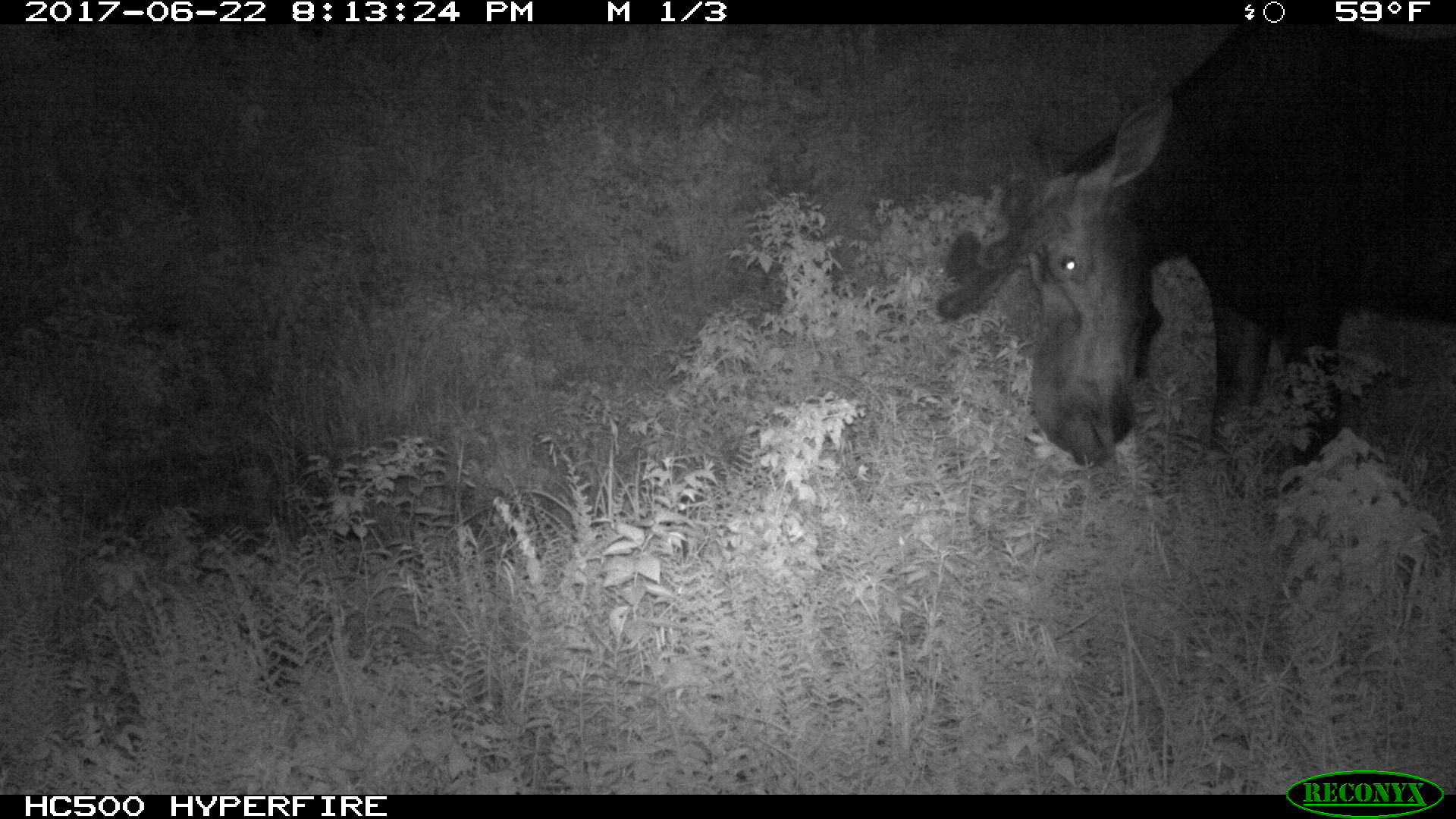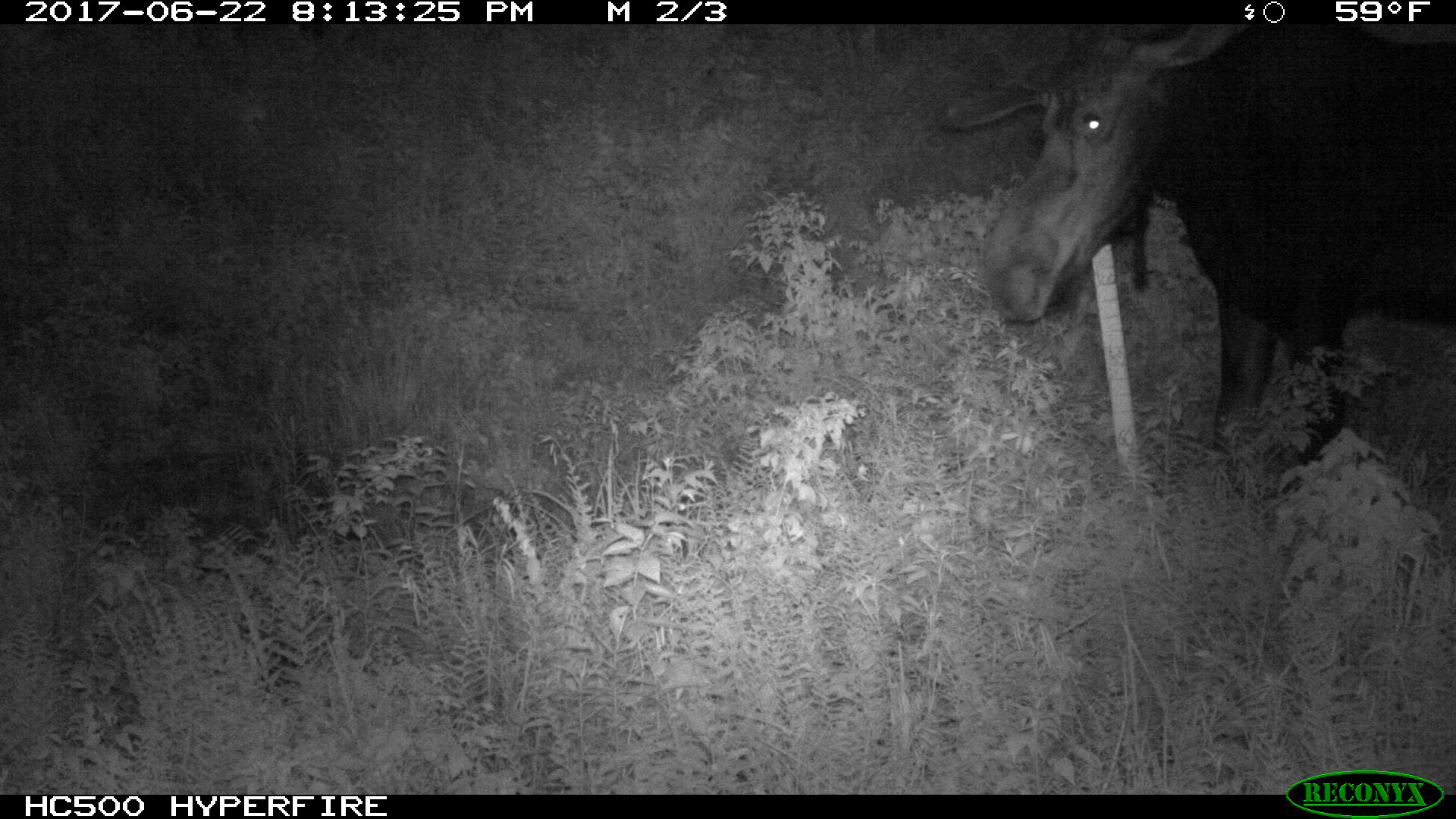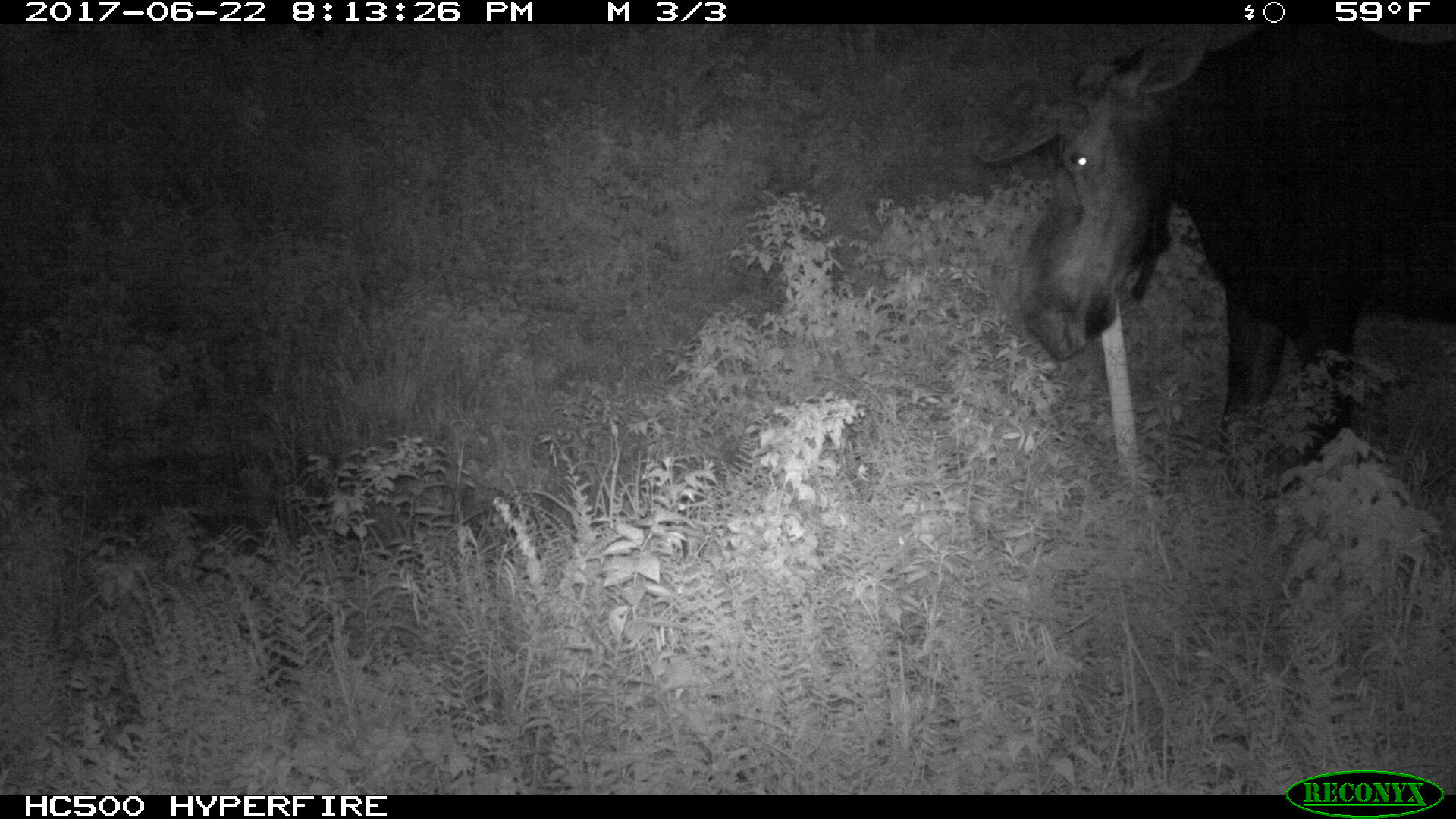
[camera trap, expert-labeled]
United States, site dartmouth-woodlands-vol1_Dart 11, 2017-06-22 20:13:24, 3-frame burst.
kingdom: Animalia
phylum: Chordata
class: Mammalia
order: Artiodactyla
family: Cervidae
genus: Alces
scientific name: Alces alces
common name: moose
Moose (Alces alces).